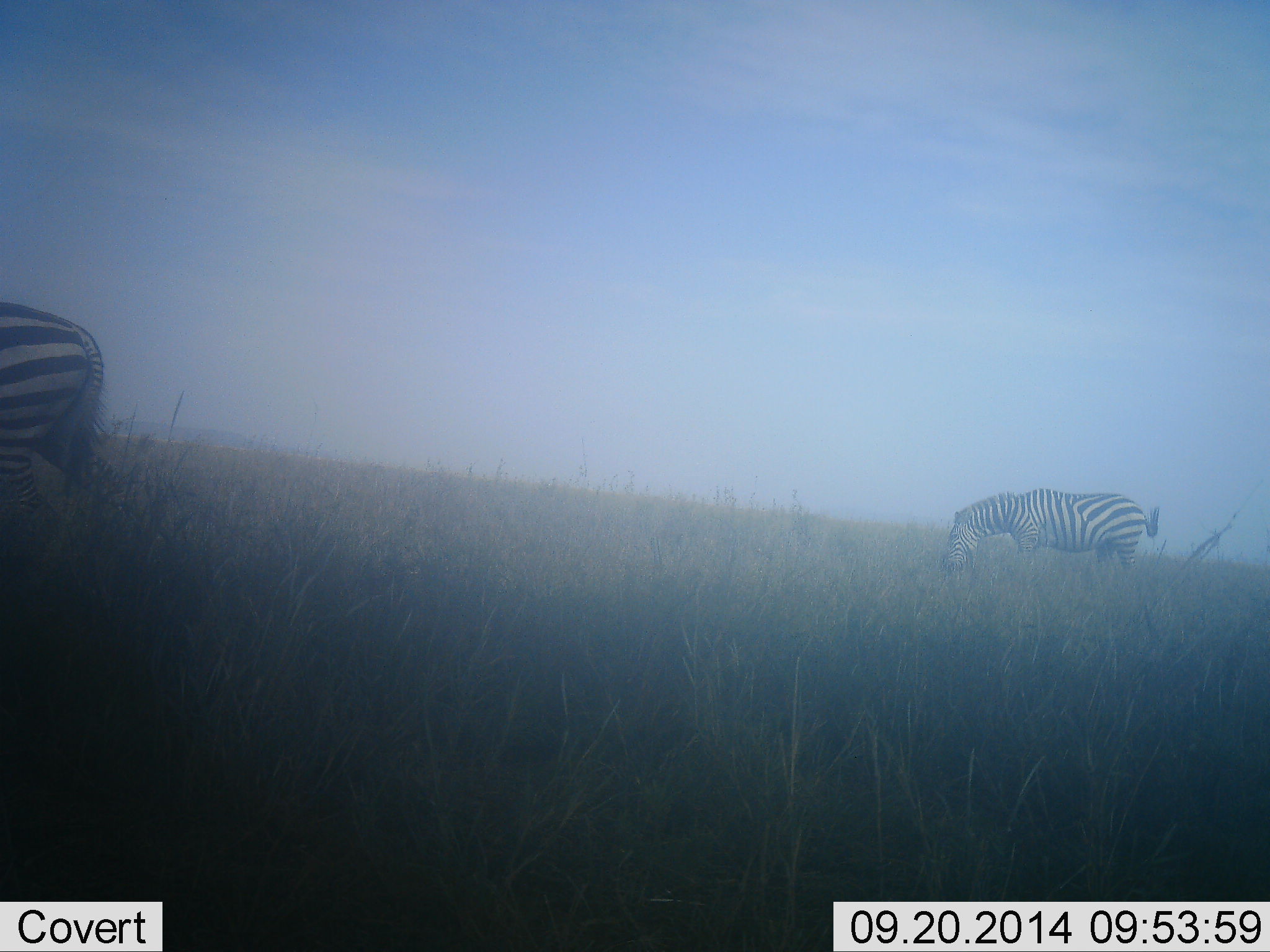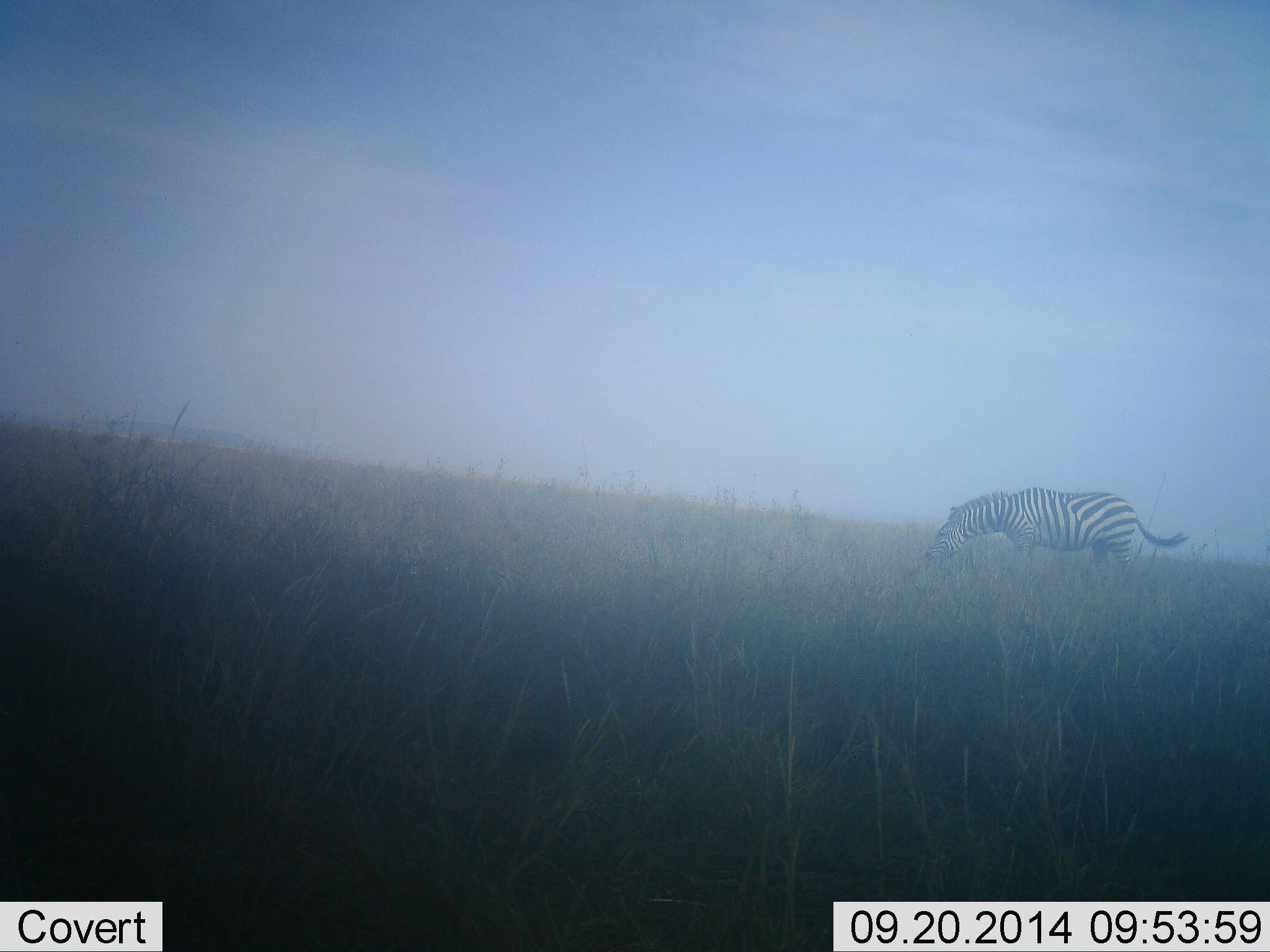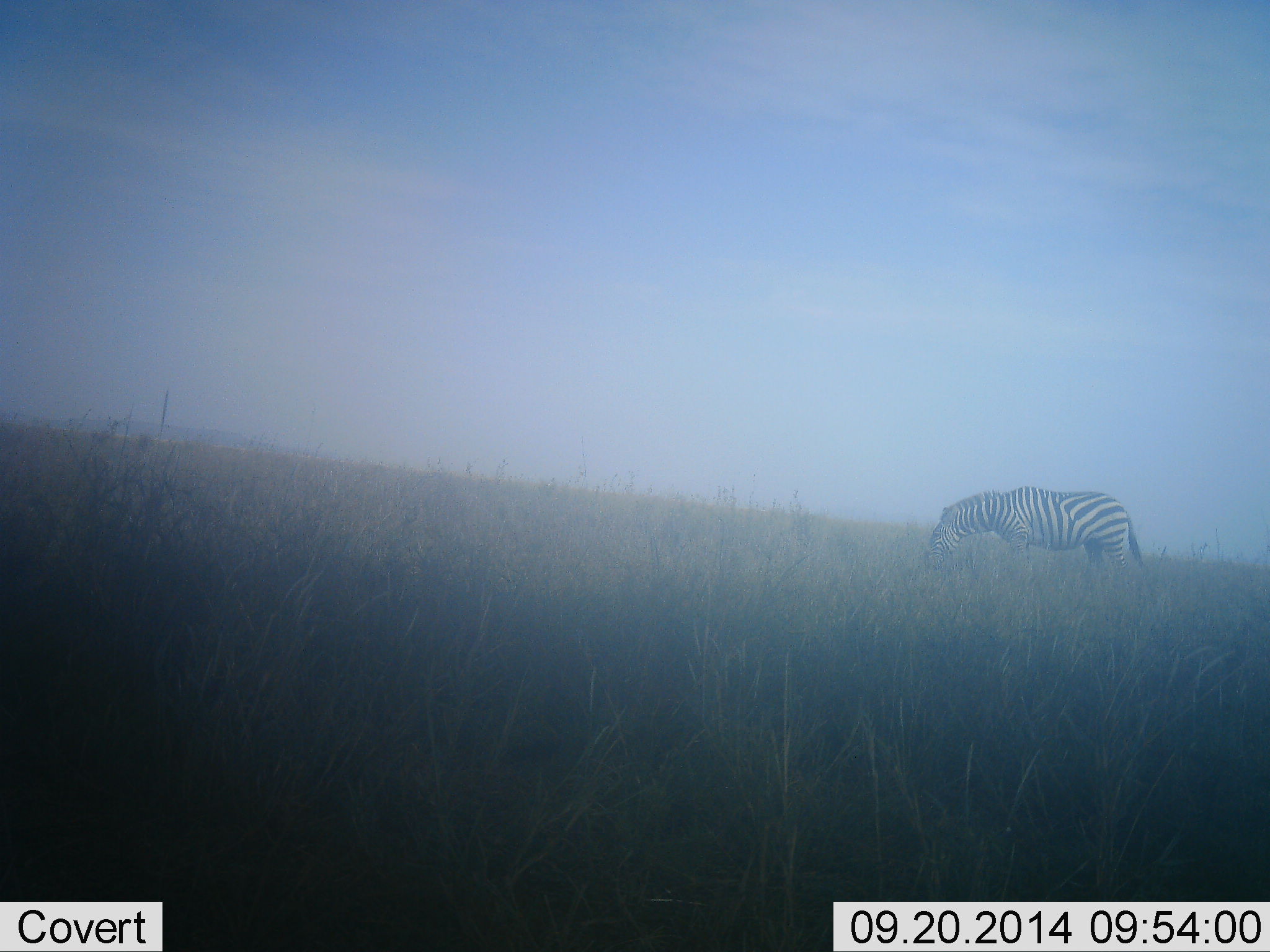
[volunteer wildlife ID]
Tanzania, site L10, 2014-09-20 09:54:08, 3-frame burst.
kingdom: Animalia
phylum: Chordata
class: Mammalia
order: Perissodactyla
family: Equidae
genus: Equus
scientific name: Equus quagga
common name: plains zebra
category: zebra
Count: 1.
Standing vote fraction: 20%.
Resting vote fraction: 0%.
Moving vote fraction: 40%.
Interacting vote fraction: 0%.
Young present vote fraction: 0%.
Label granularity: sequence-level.